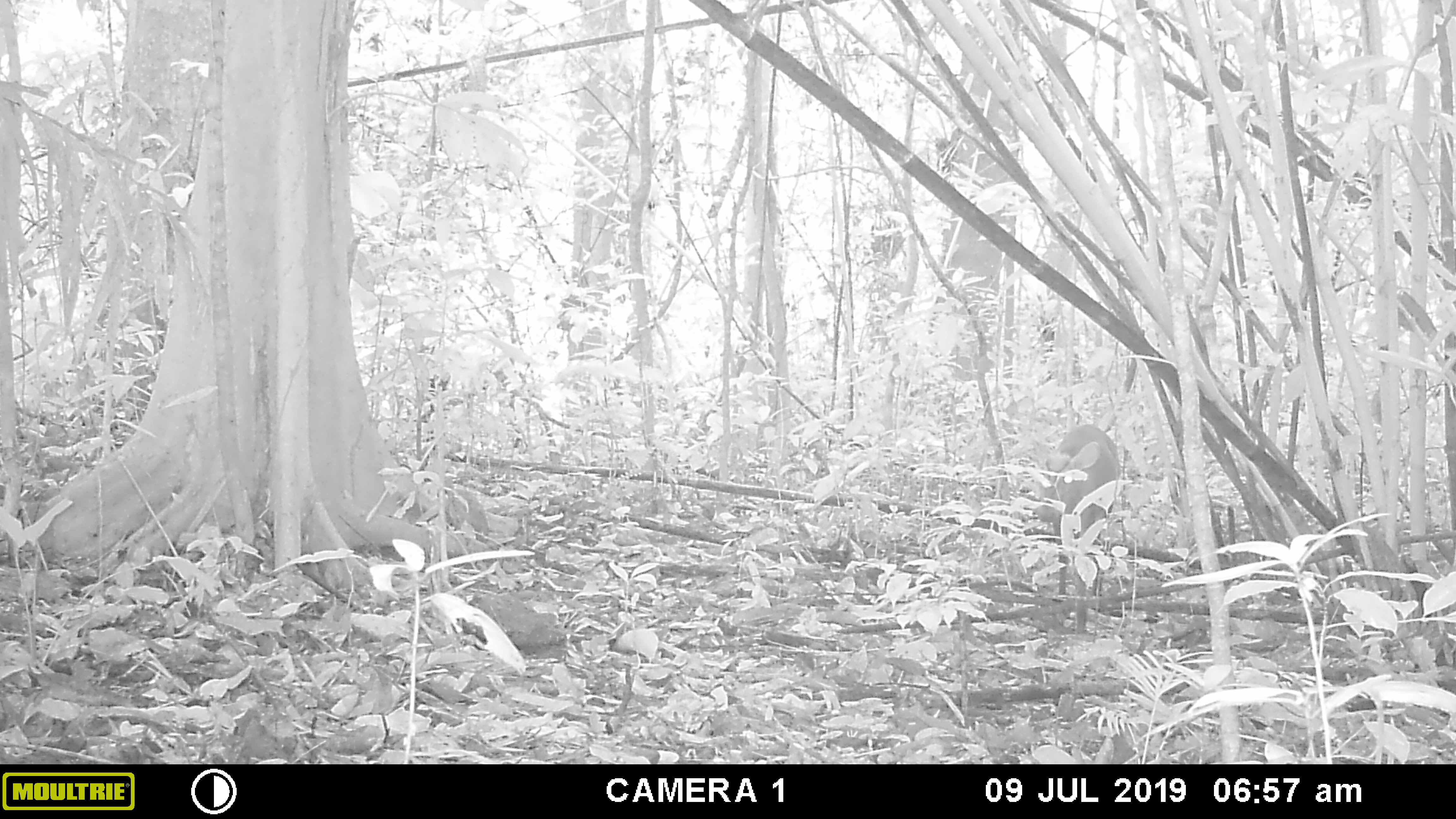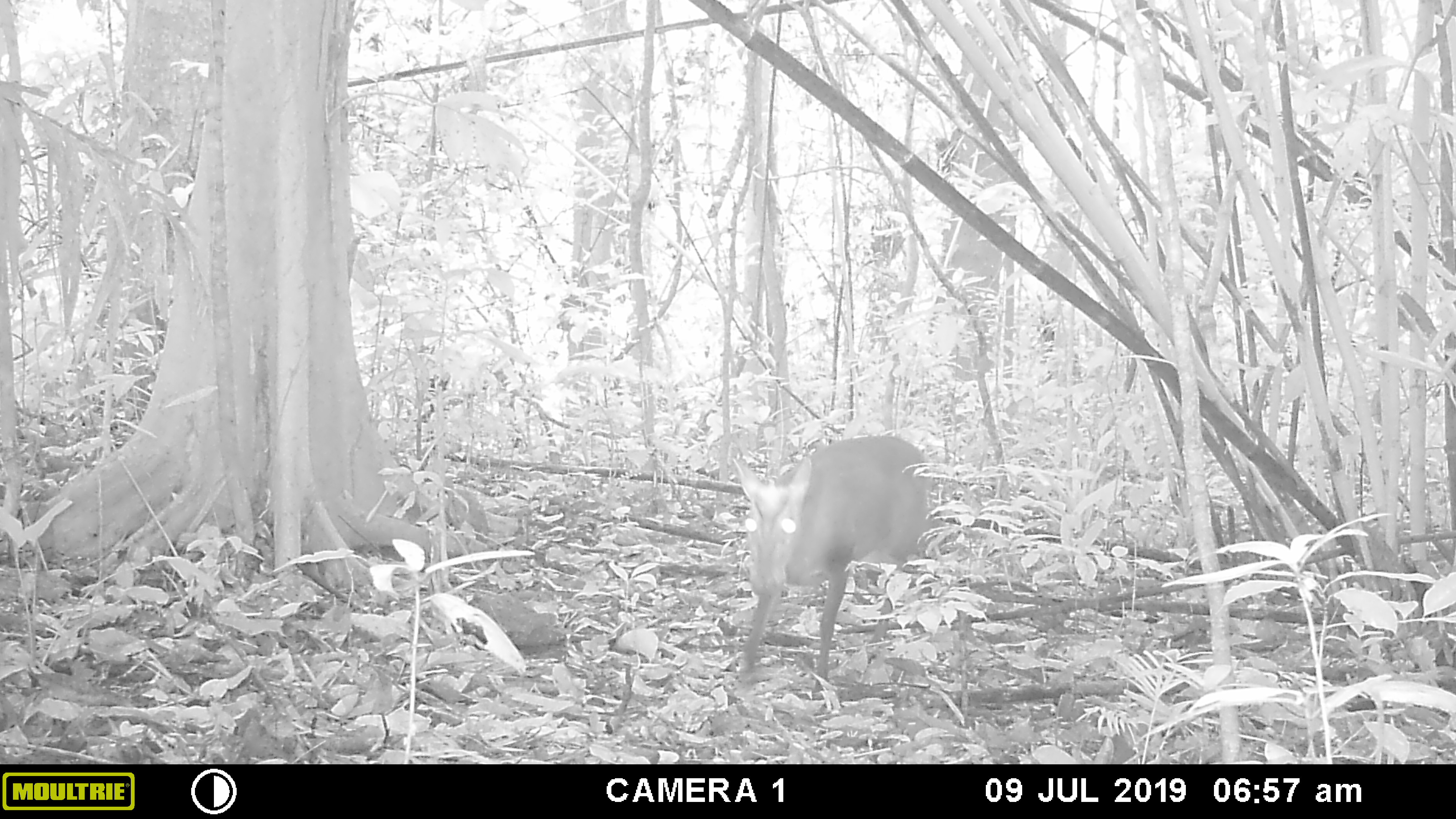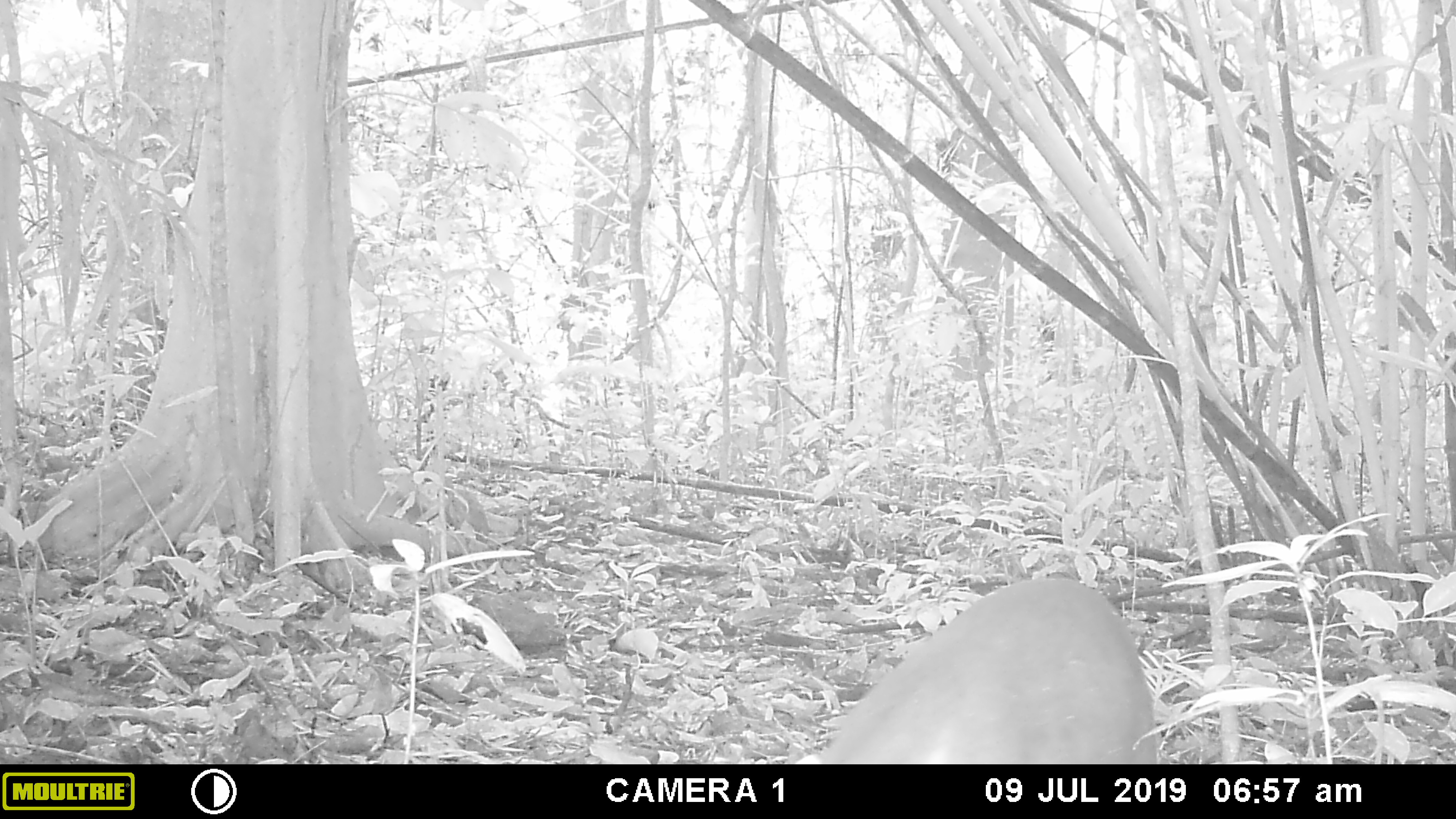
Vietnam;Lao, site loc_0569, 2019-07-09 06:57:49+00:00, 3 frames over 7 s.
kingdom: Animalia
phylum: Chordata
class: Mammalia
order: Artiodactyla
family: Cervidae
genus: Muntiacus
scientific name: Muntiacus rooseveltorum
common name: roosevelt's muntjac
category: roosevelts muntjac group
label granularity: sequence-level